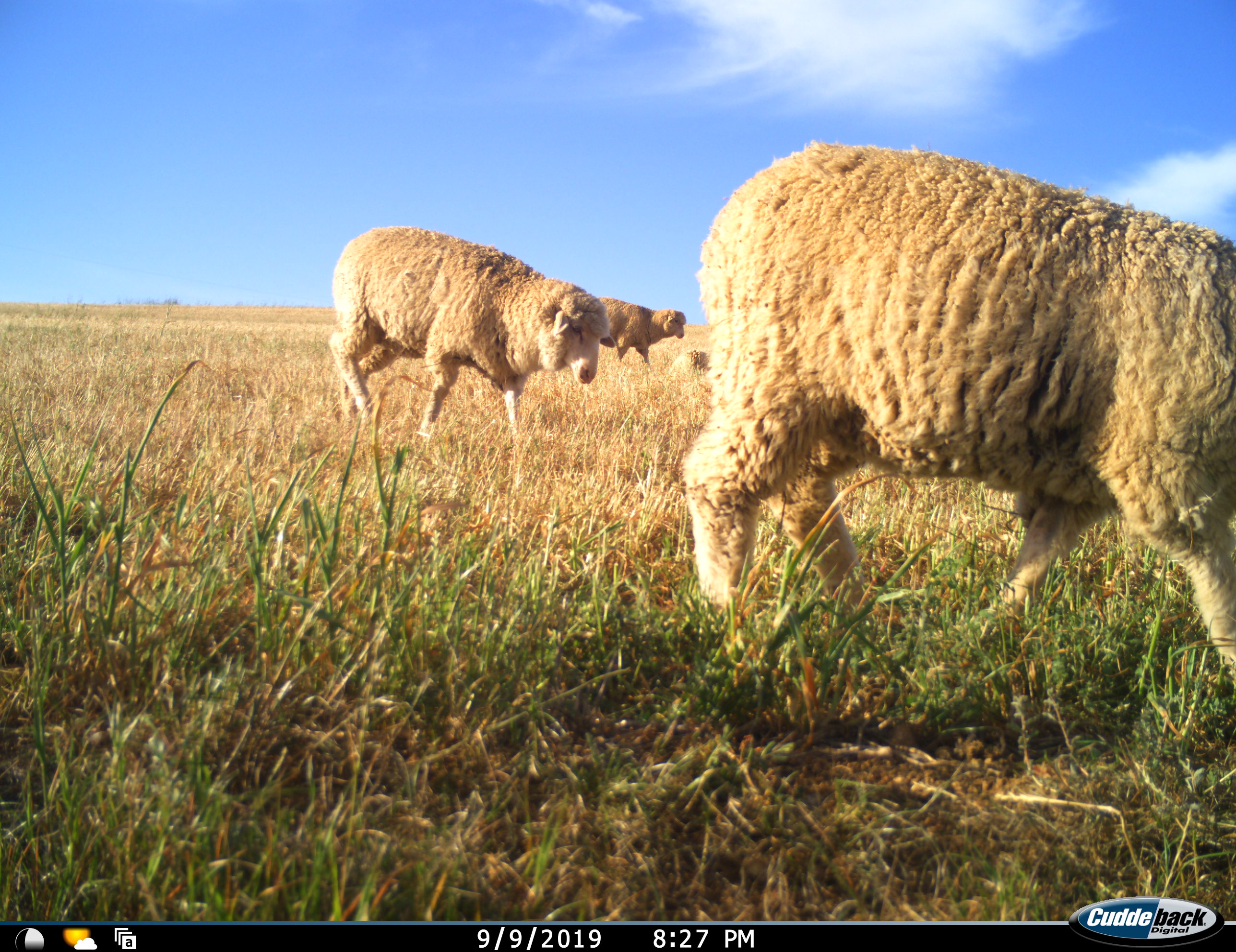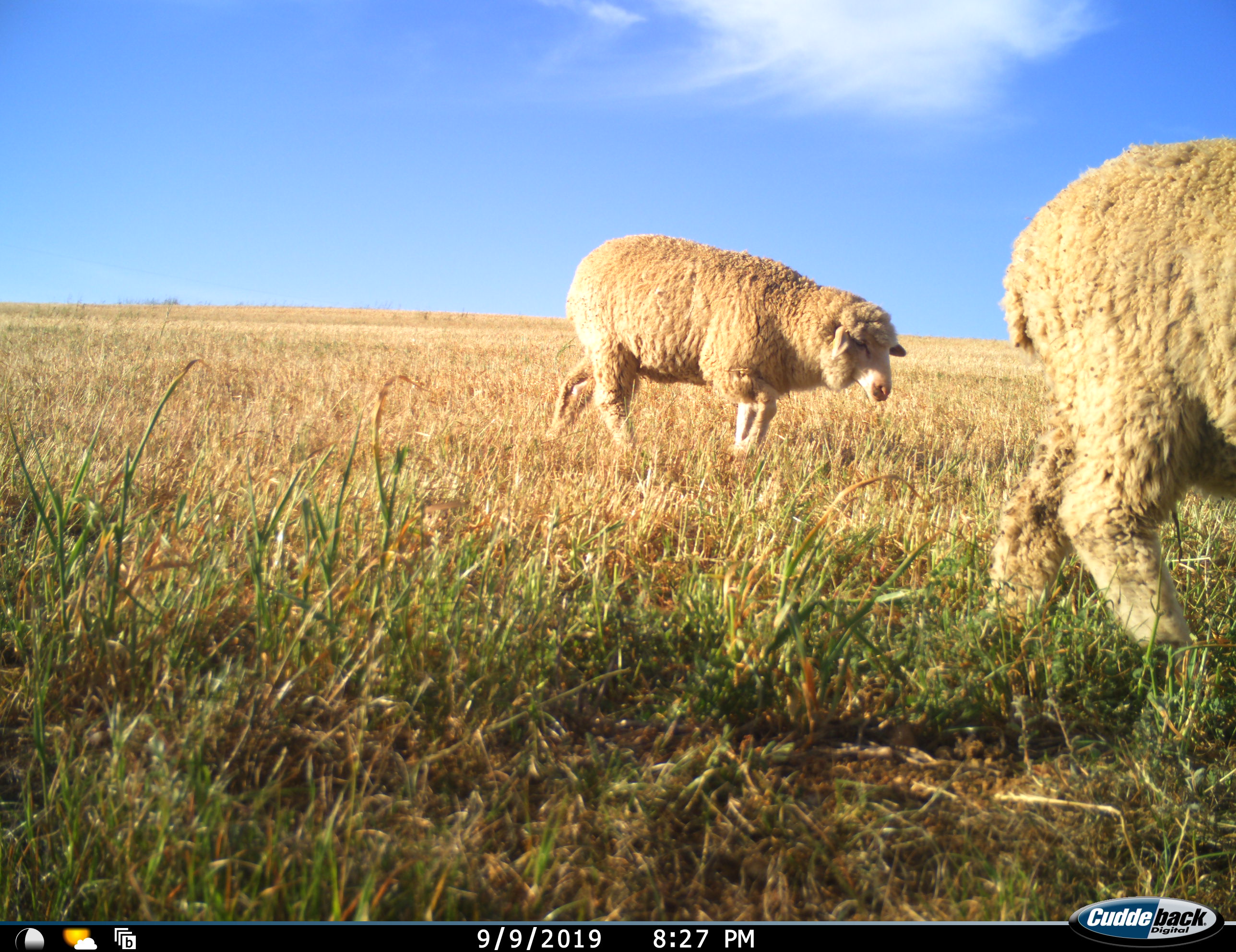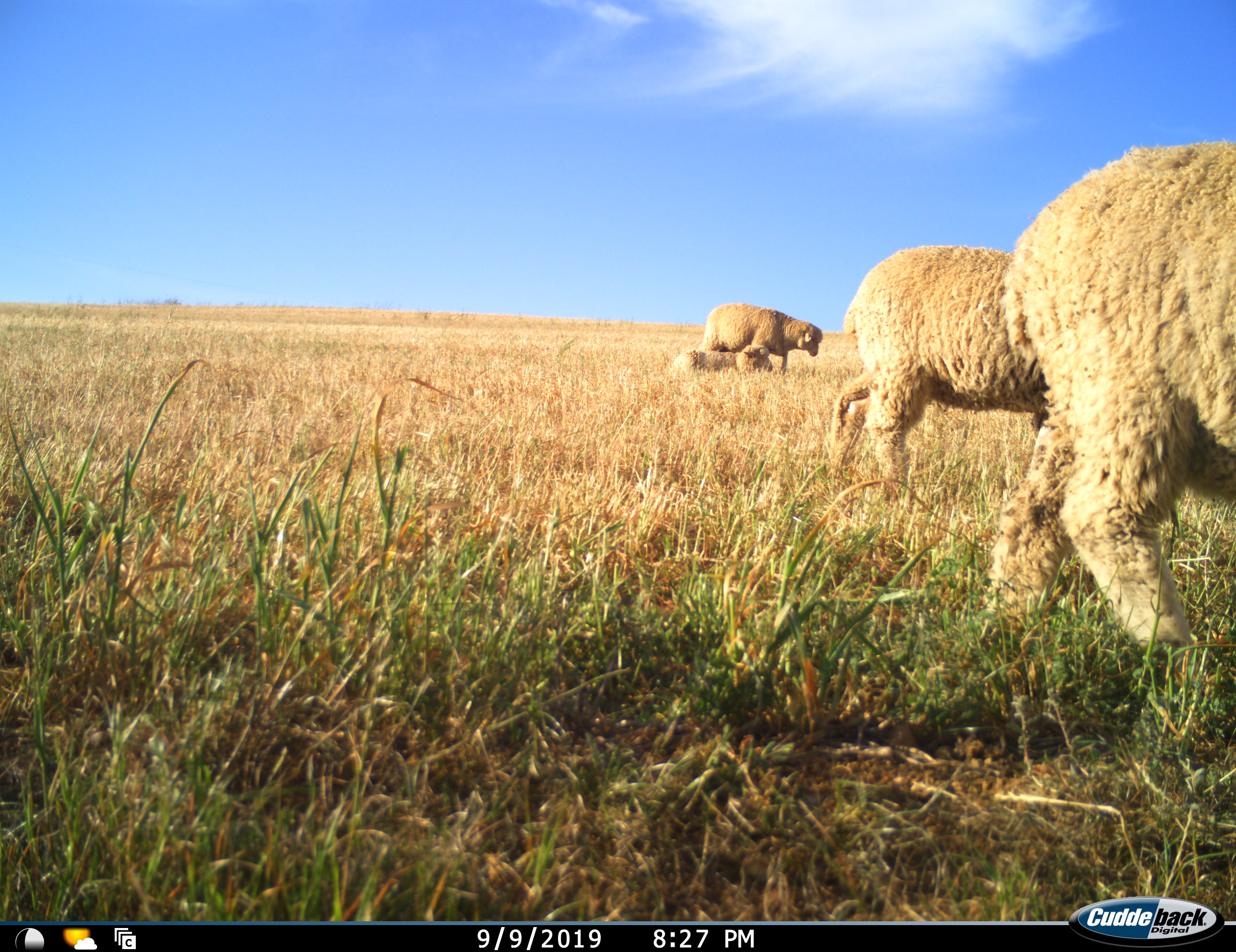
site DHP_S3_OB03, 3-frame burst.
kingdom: Animalia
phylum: Chordata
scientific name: Vertebrata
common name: domestic animal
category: domesticanimal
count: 4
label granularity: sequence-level